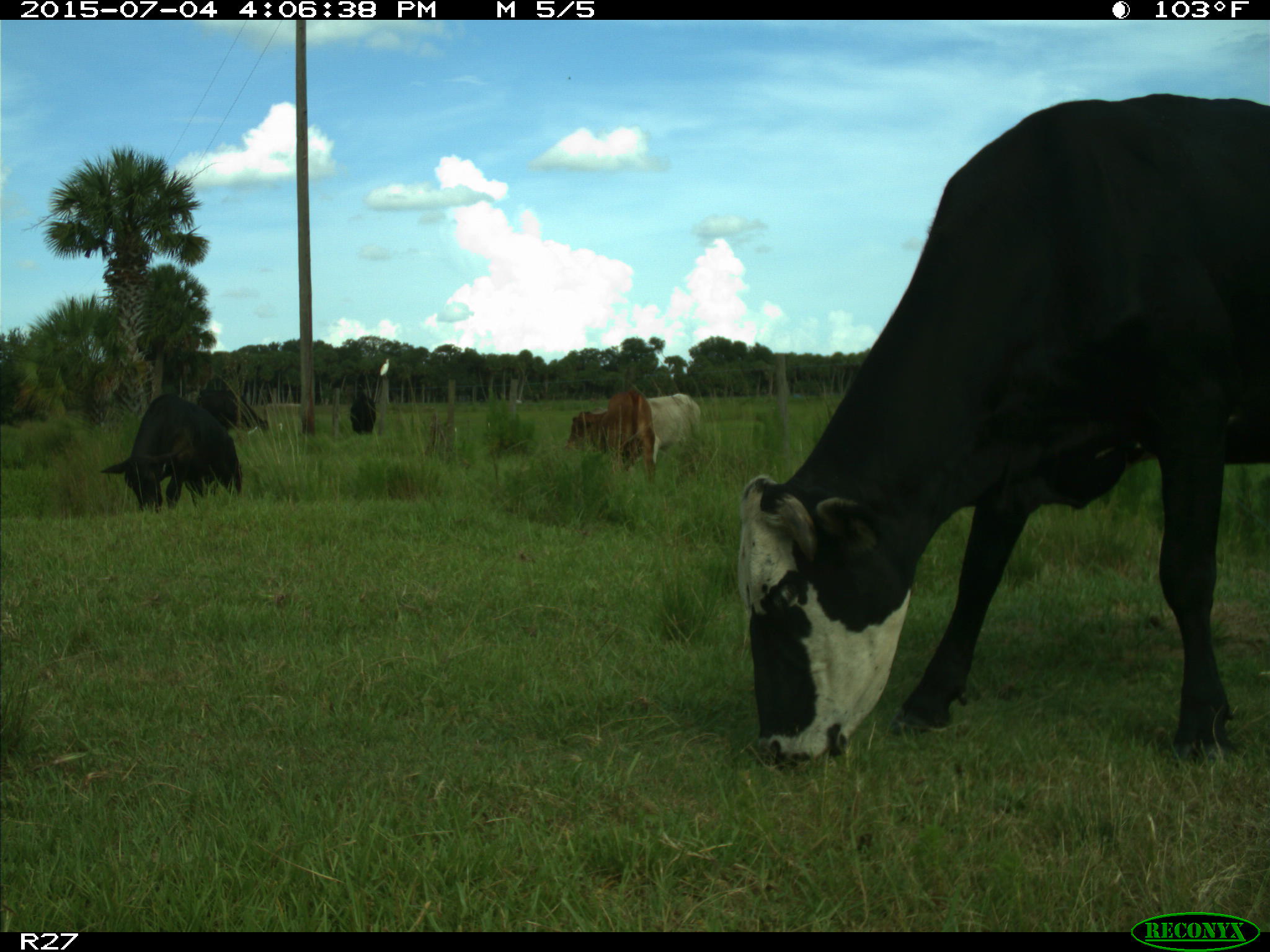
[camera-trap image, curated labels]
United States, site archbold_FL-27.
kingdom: Animalia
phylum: Chordata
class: Mammalia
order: Artiodactyla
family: Bovidae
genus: Bos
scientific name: Bos taurus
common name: domestic cow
Bos taurus (domestic cow).